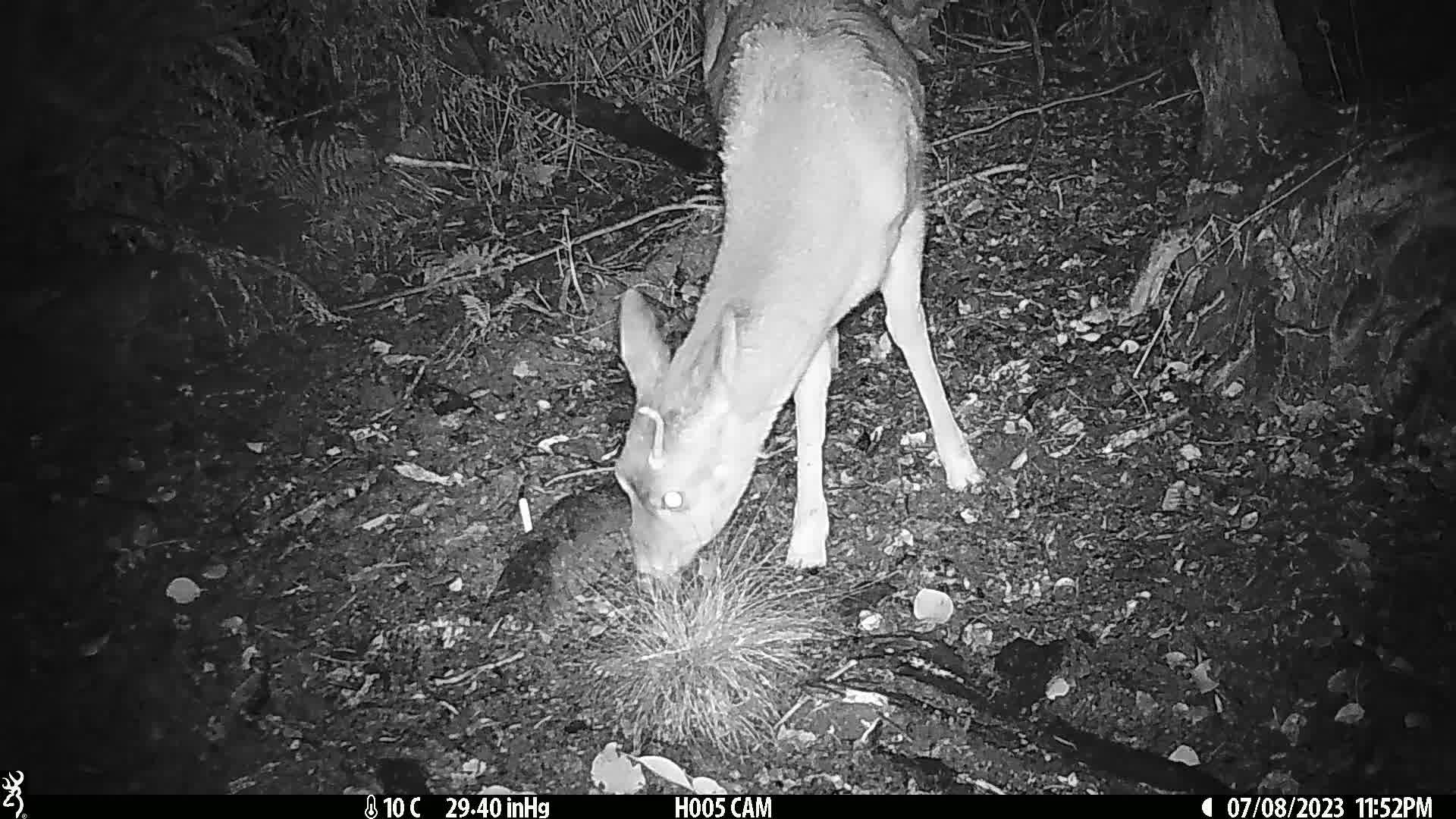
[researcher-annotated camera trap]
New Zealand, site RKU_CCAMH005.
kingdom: Animalia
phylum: Chordata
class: Mammalia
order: Artiodactyla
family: Cervidae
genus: Odocoileus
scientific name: Odocoileus virginianus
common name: white-tailed deer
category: white tailed deer